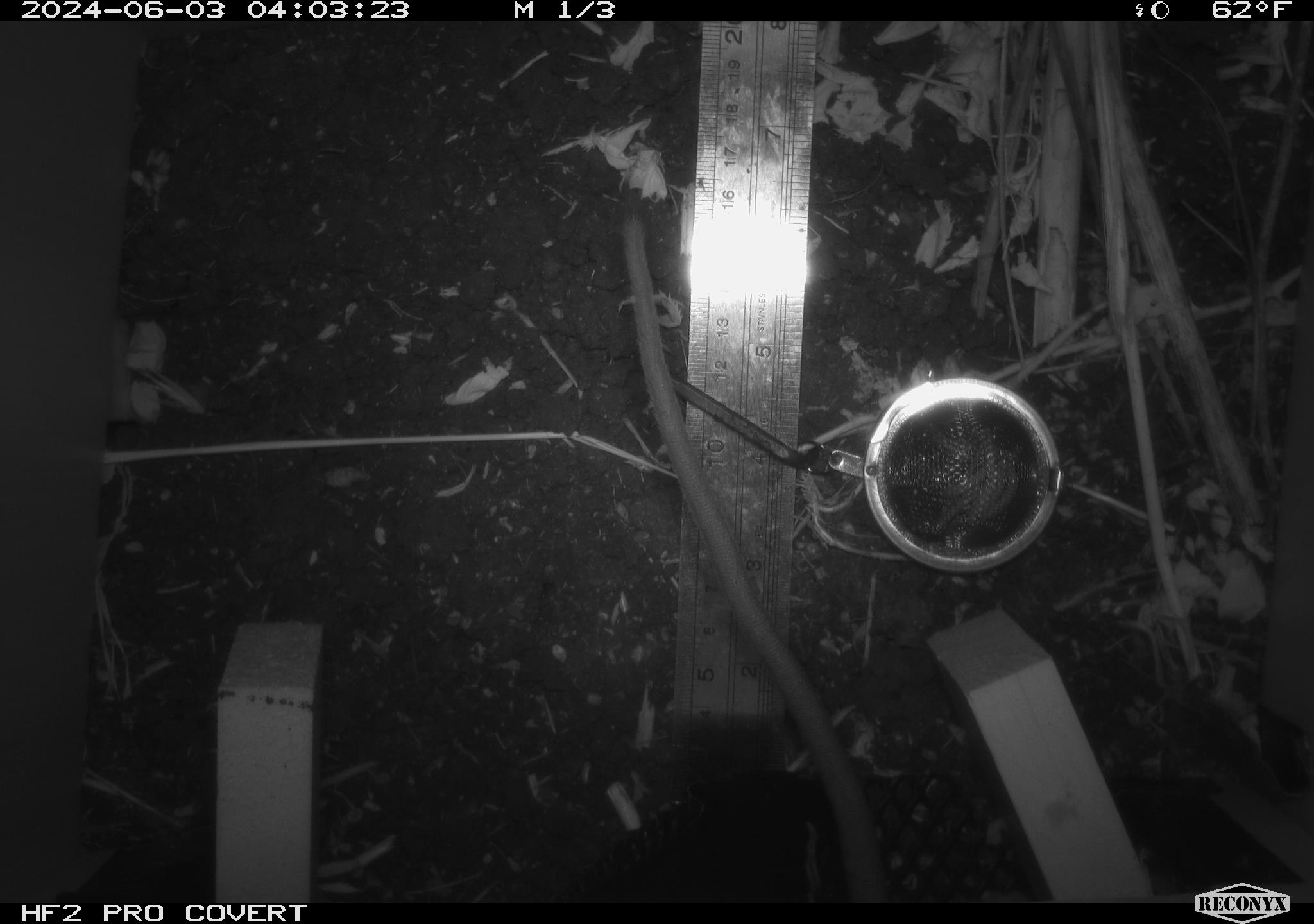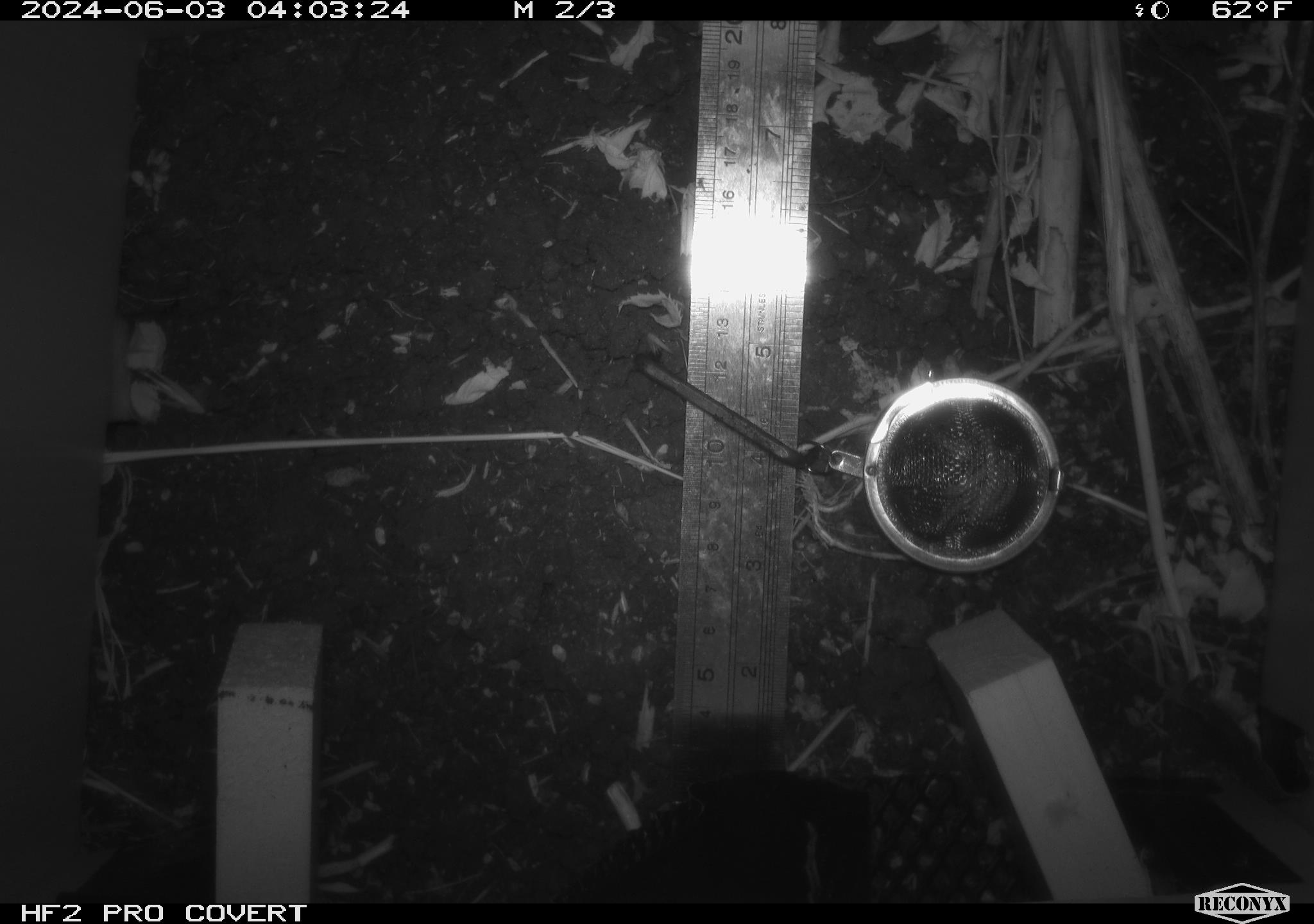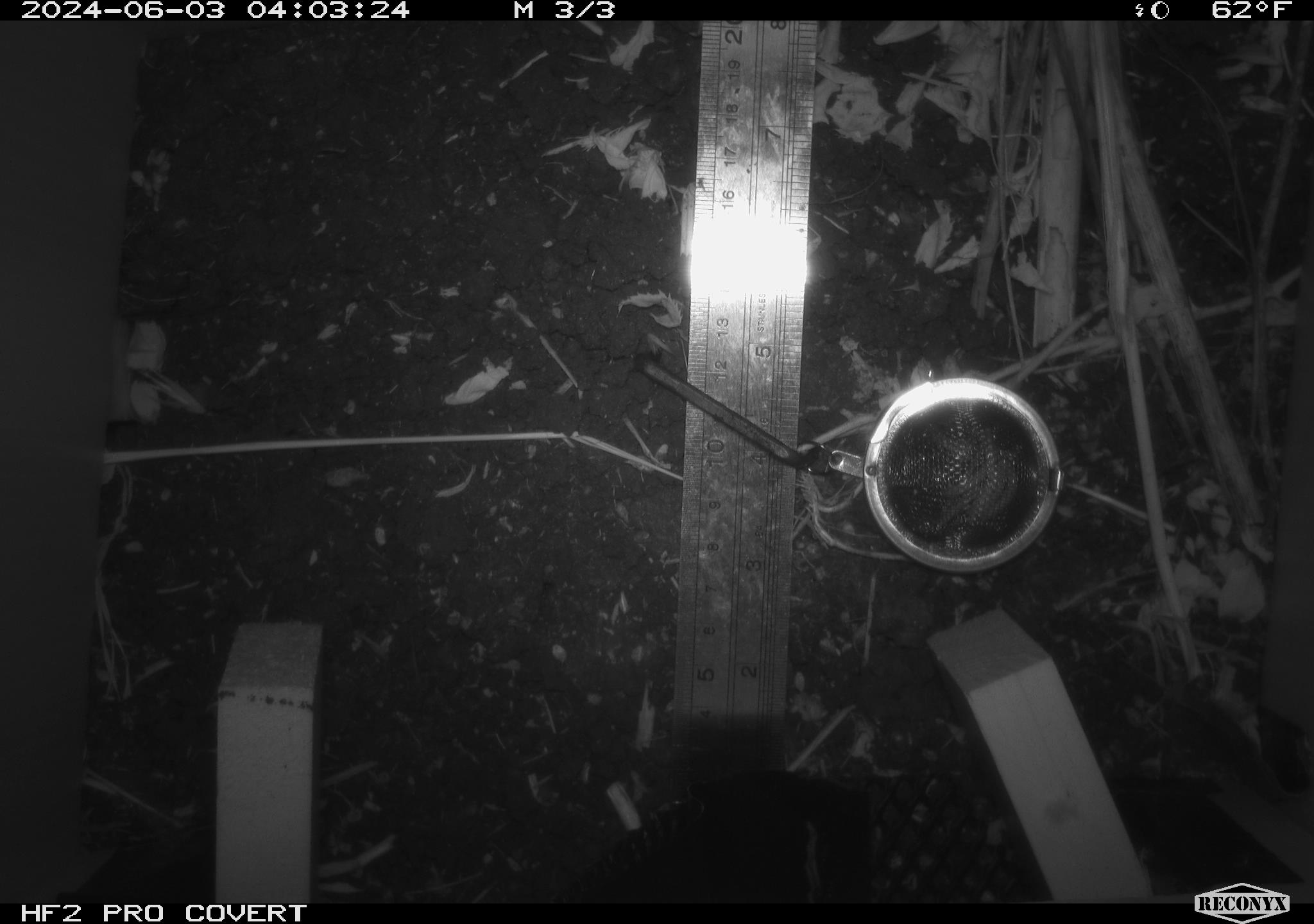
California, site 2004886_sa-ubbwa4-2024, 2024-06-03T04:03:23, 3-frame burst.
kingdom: Animalia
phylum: Chordata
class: Mammalia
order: Rodentia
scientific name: Rodentia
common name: woodrat or rat or mouse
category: woodrat or rat or mouse species